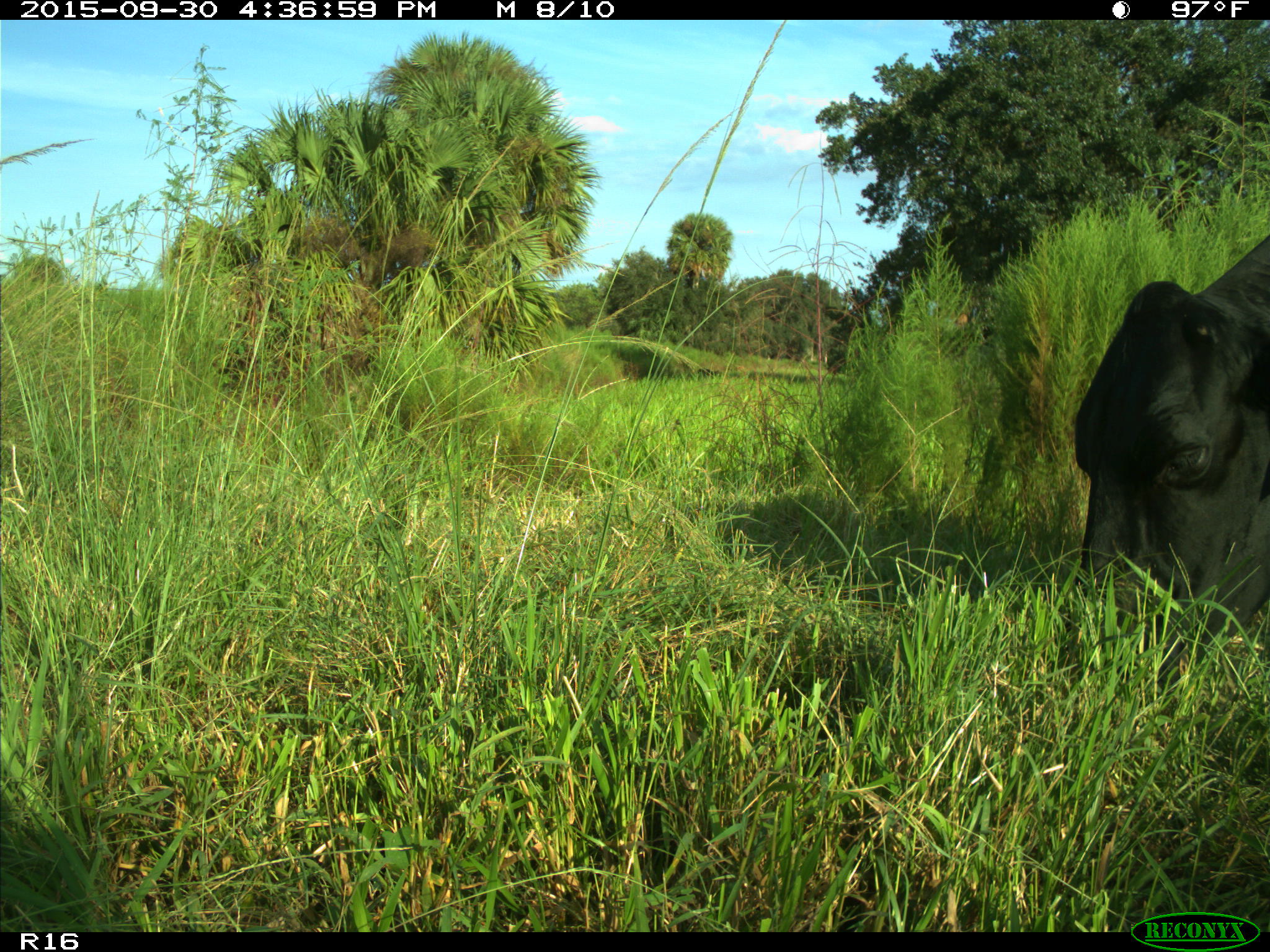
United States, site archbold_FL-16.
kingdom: Animalia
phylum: Chordata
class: Mammalia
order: Artiodactyla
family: Bovidae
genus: Bos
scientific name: Bos taurus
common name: domestic cow